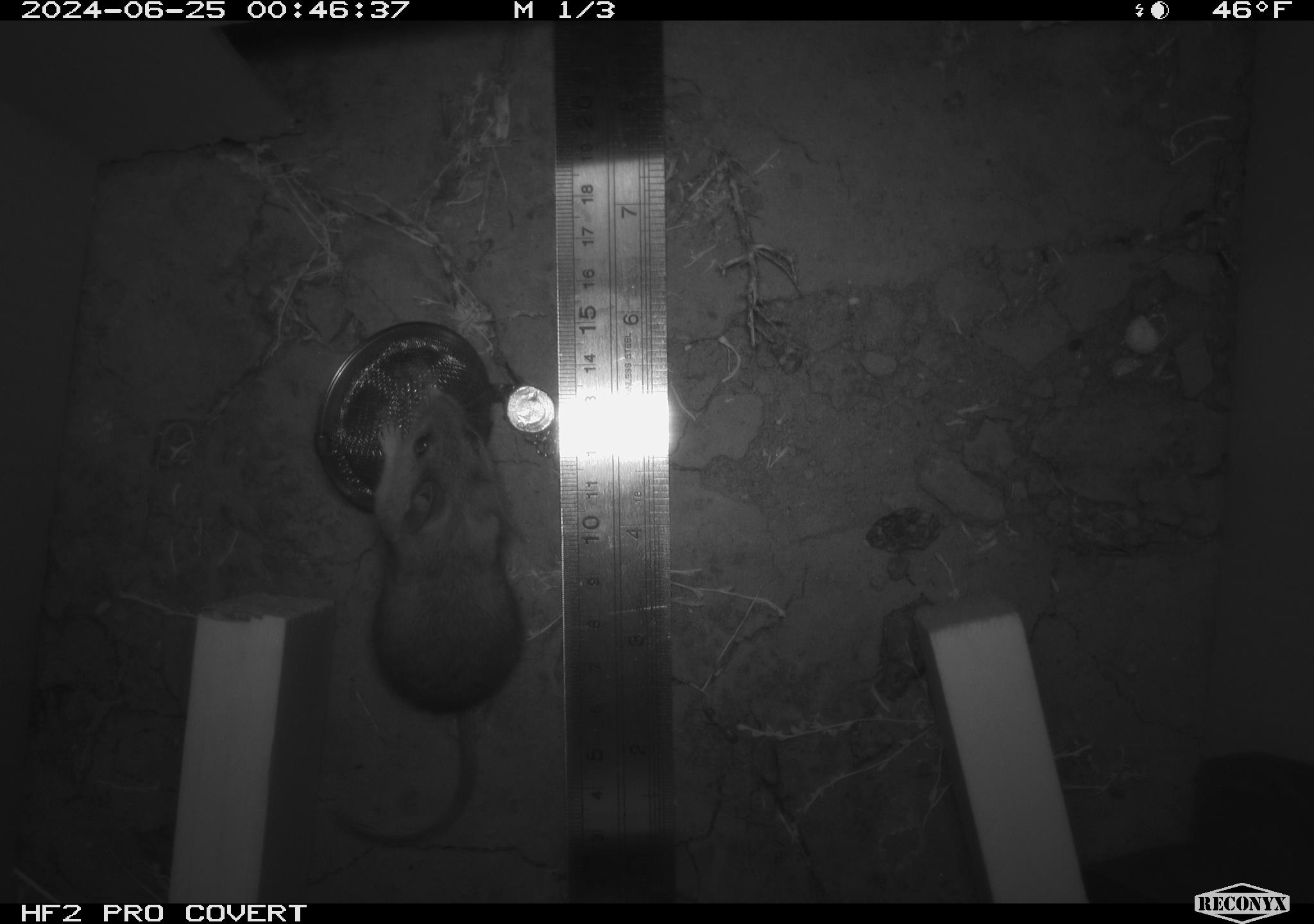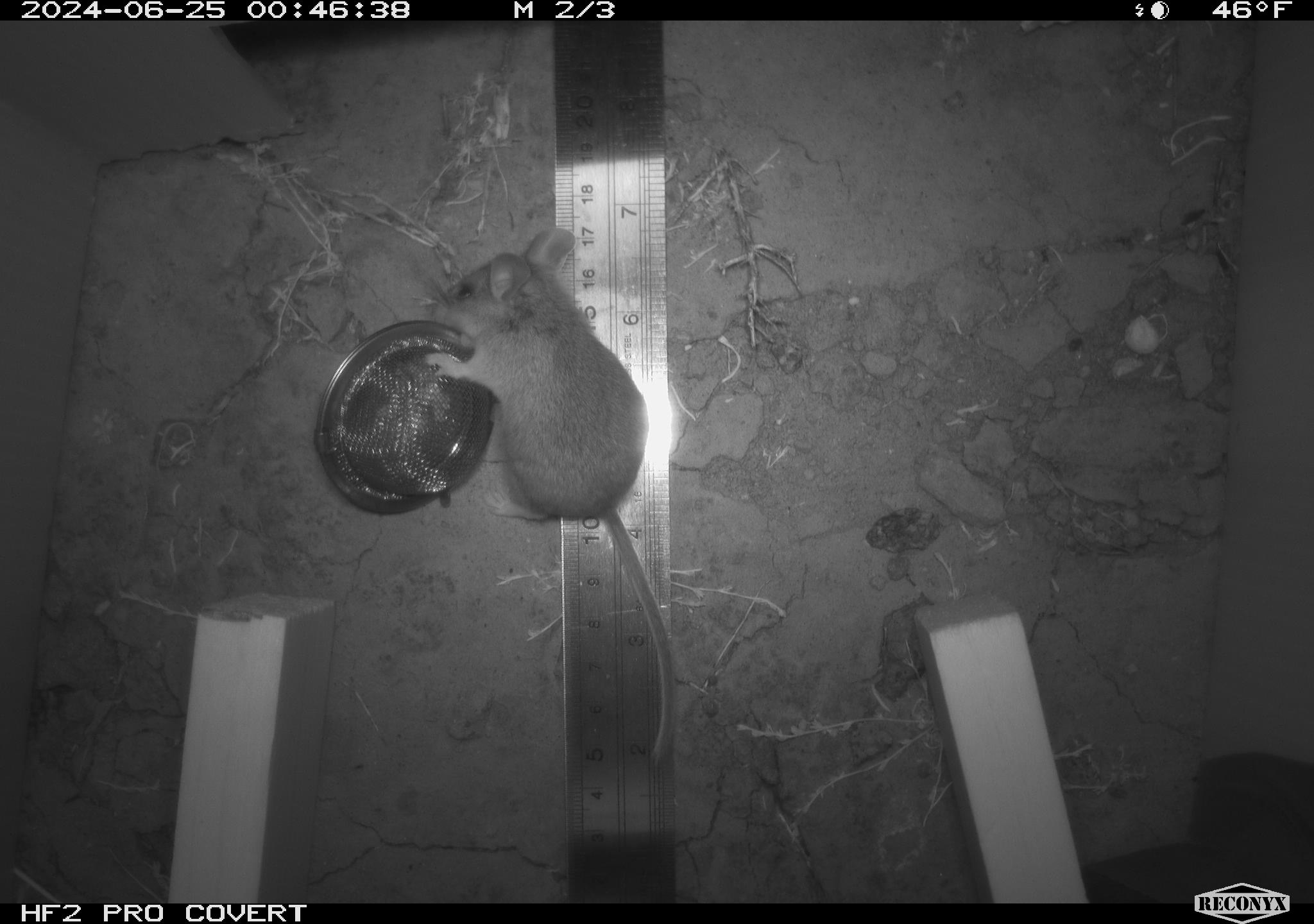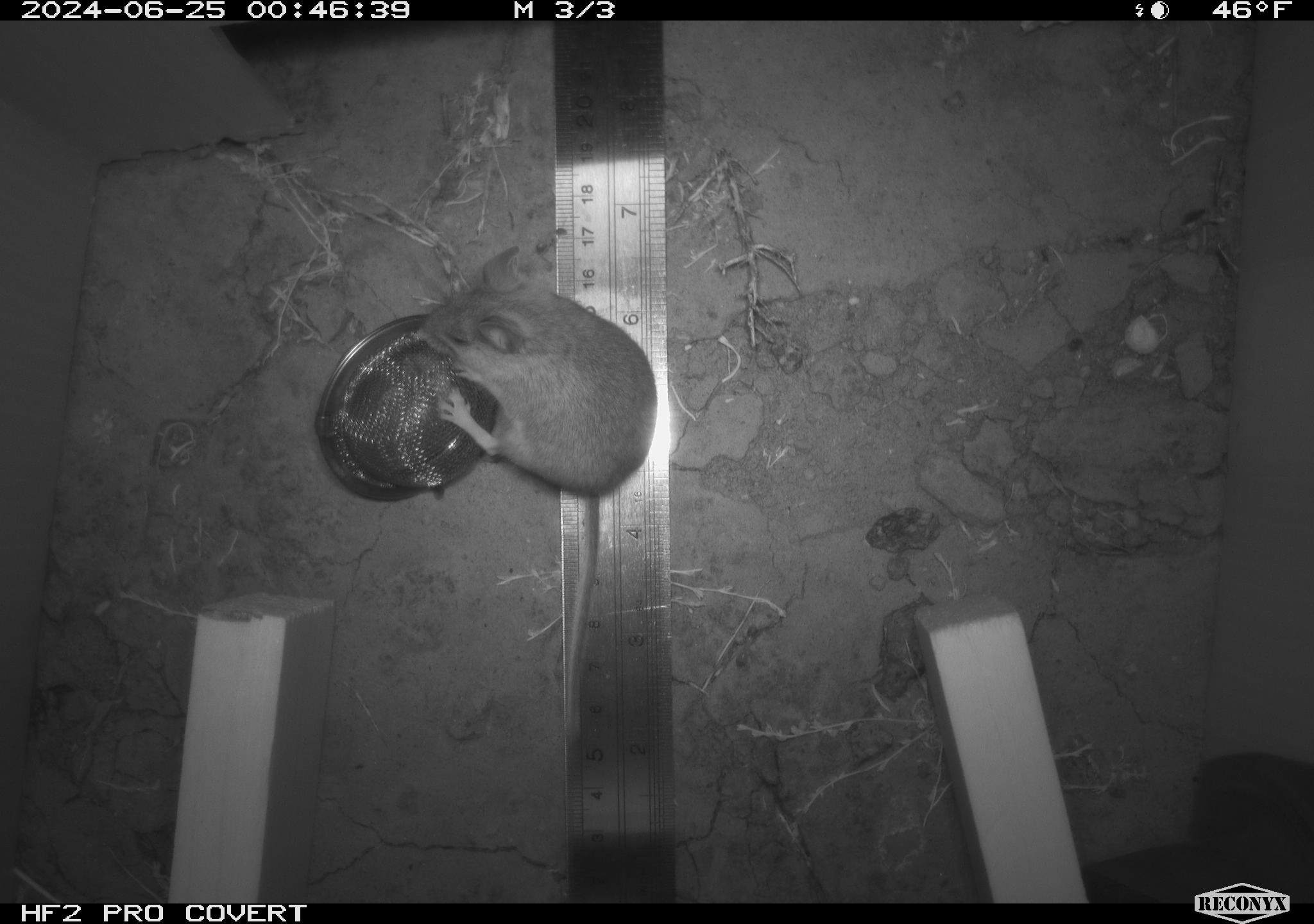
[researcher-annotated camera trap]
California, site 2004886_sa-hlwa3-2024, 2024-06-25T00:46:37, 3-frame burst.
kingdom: Animalia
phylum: Chordata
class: Mammalia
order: Rodentia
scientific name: Rodentia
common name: mouse species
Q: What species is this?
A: Mouse species (Rodentia).